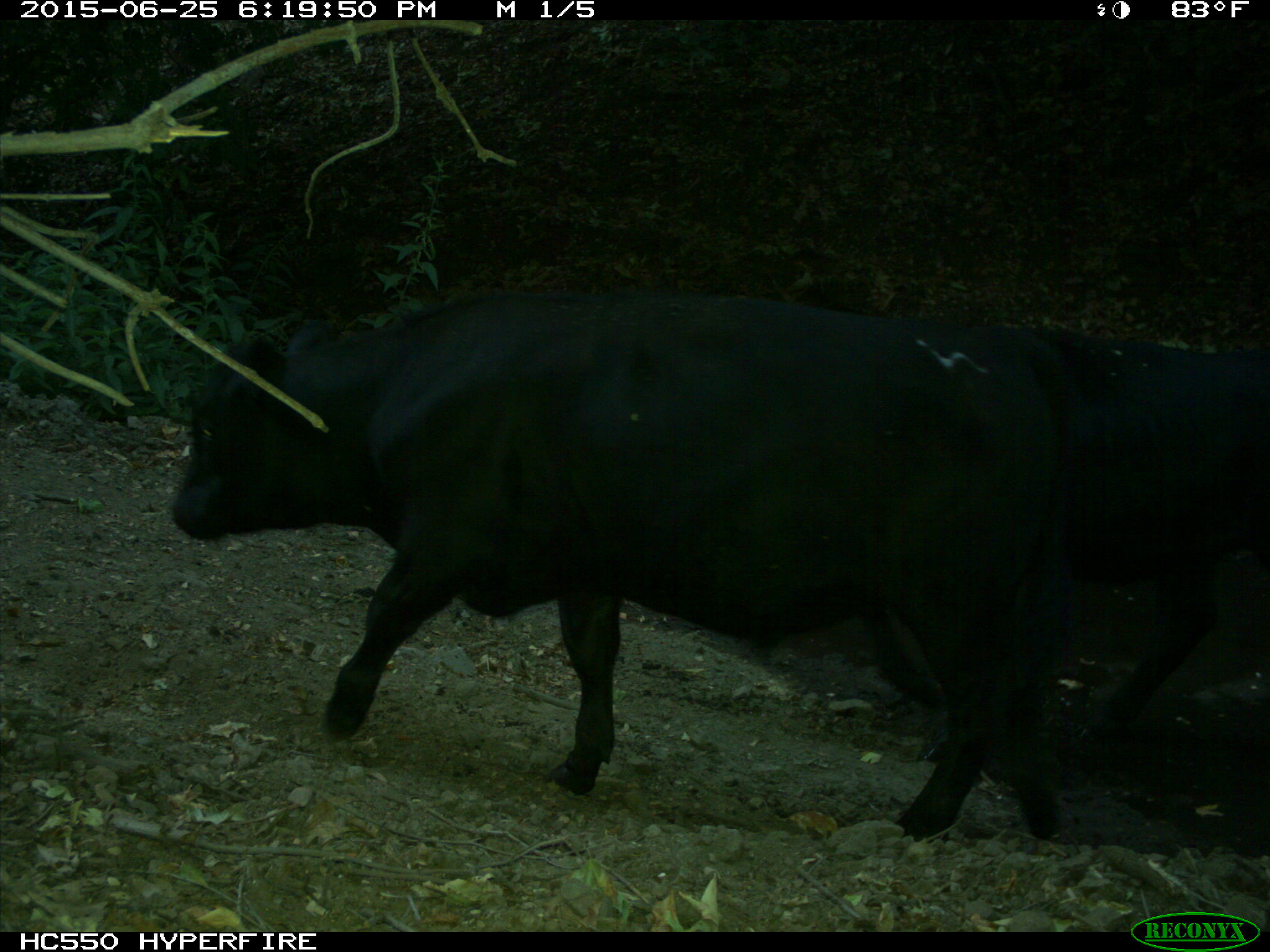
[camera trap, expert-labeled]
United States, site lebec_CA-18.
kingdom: Animalia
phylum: Chordata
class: Mammalia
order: Artiodactyla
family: Bovidae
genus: Bos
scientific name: Bos taurus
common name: domestic cow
Bos taurus (domestic cow).